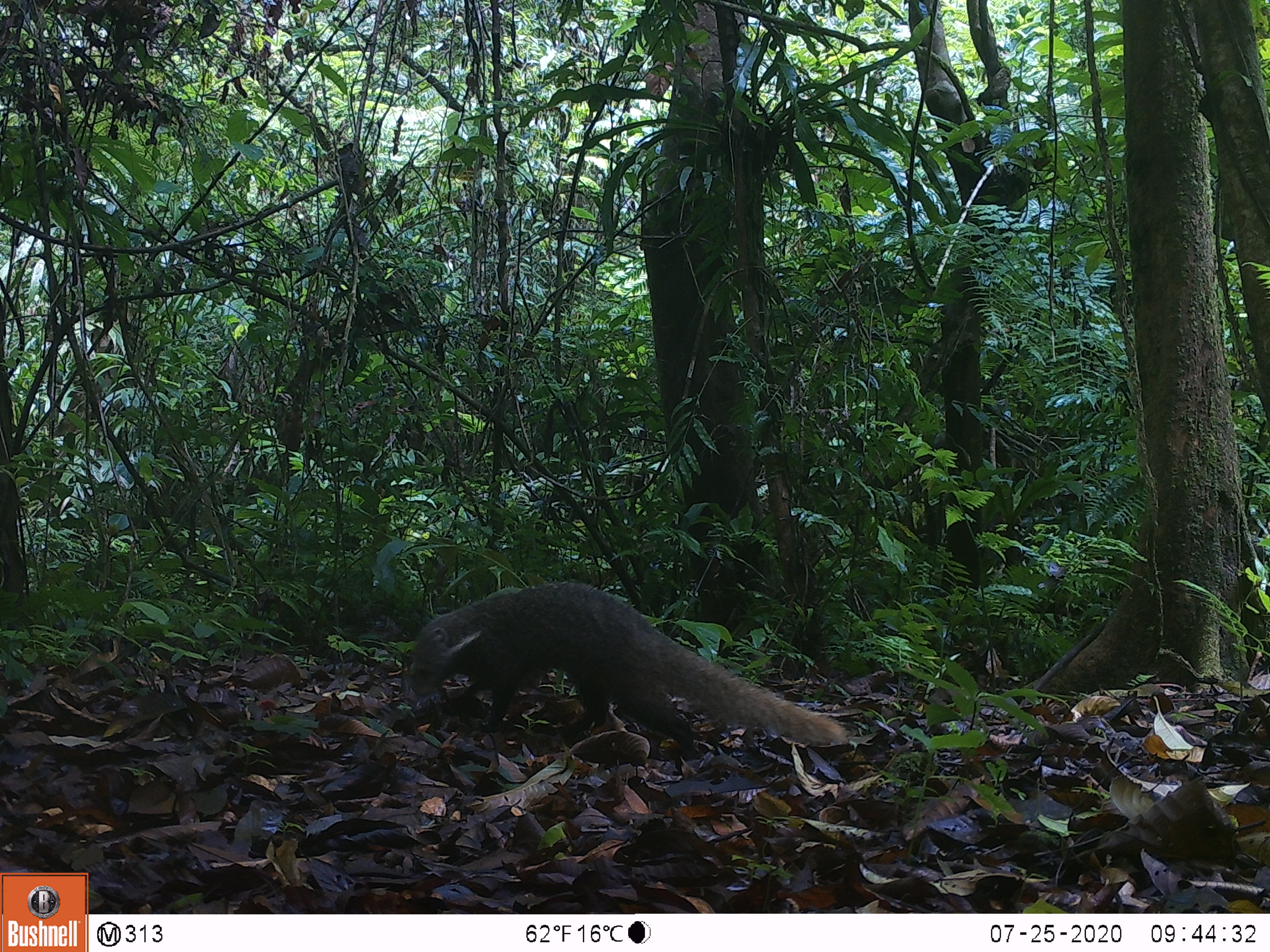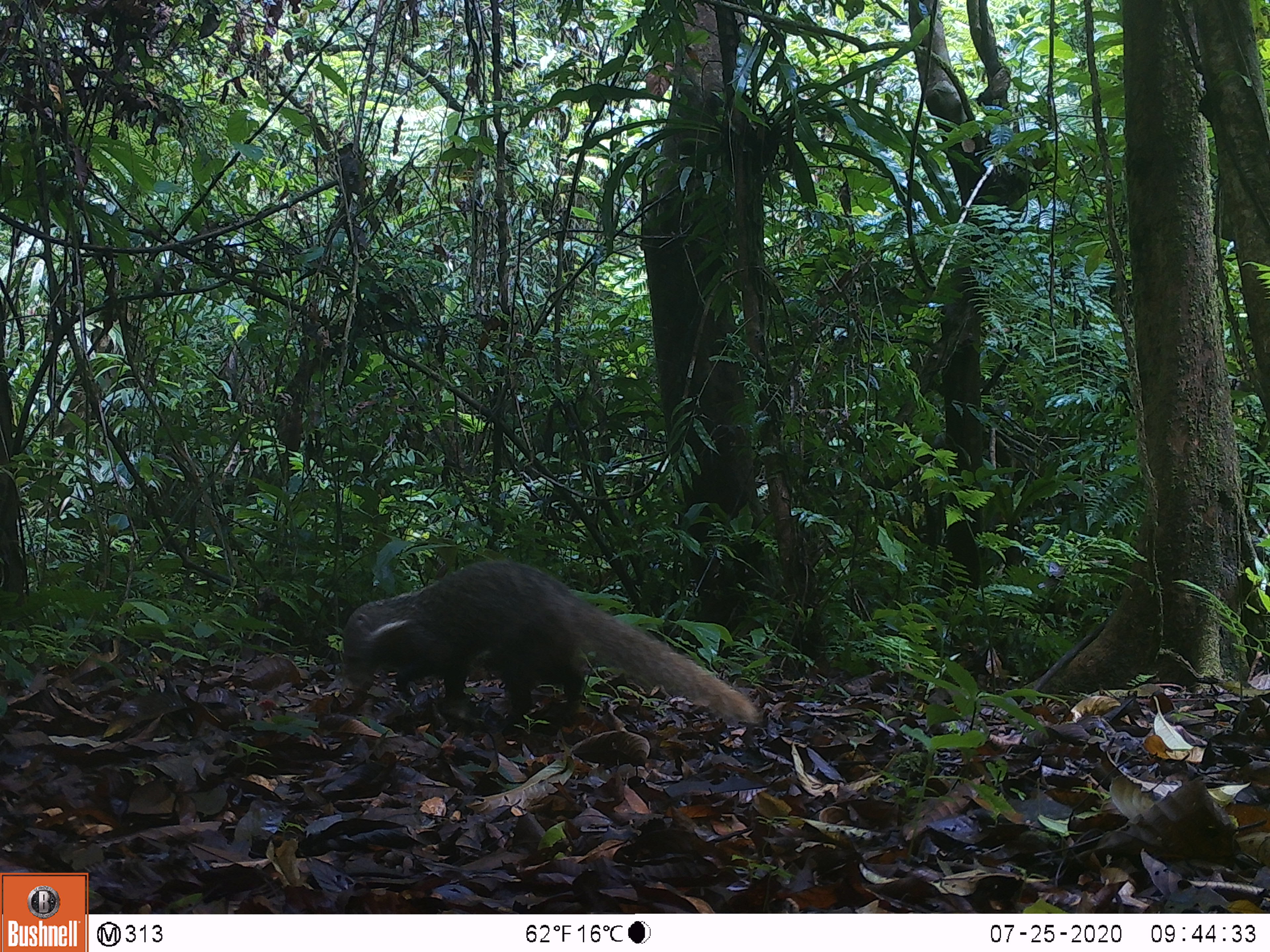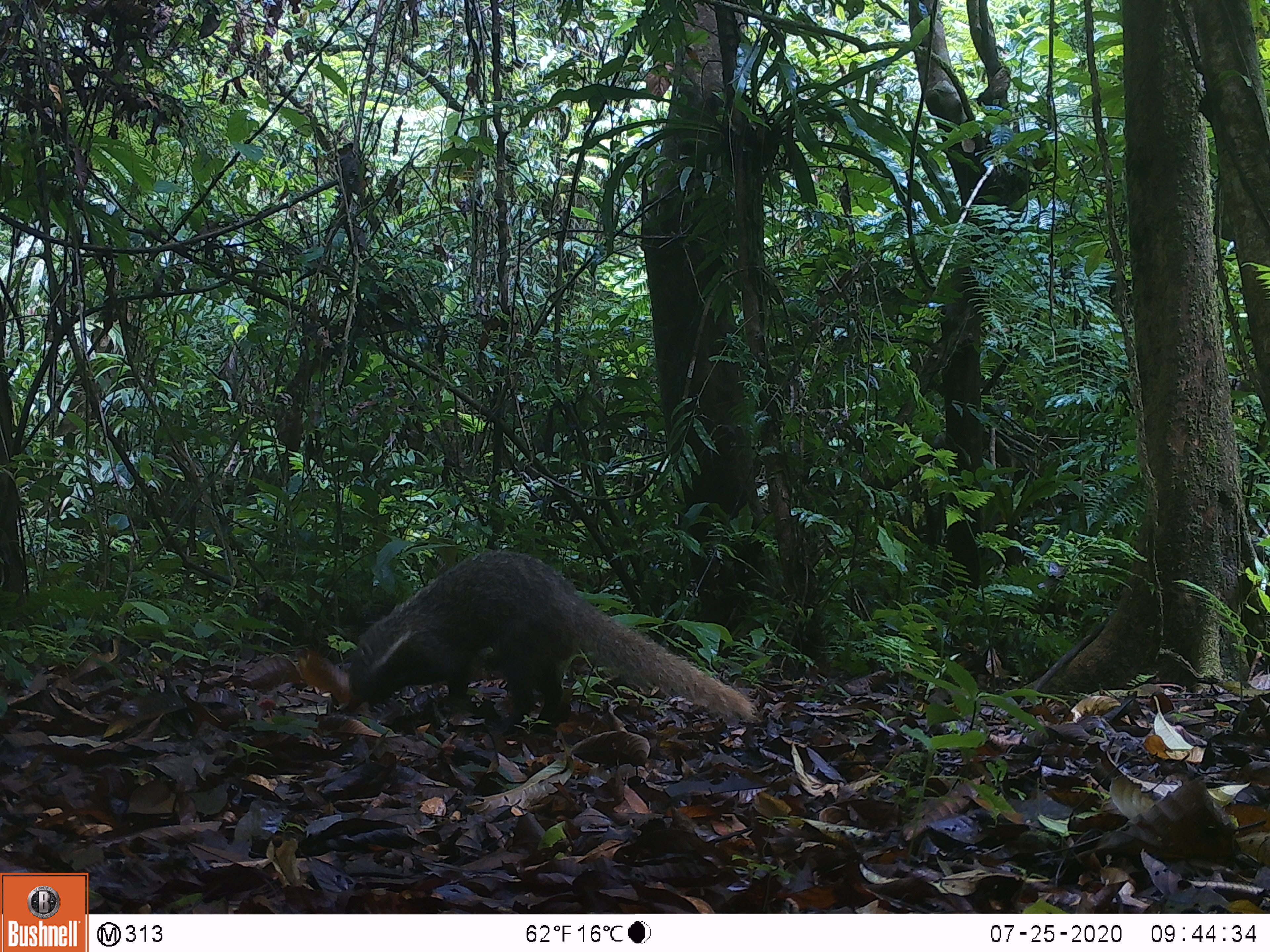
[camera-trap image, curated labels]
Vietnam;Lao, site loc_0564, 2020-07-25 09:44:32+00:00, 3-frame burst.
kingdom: Animalia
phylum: Chordata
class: Mammalia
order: Carnivora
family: Herpestidae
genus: Urva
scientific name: Urva urva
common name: crab-eating mongoose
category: crab eating mongoose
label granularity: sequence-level